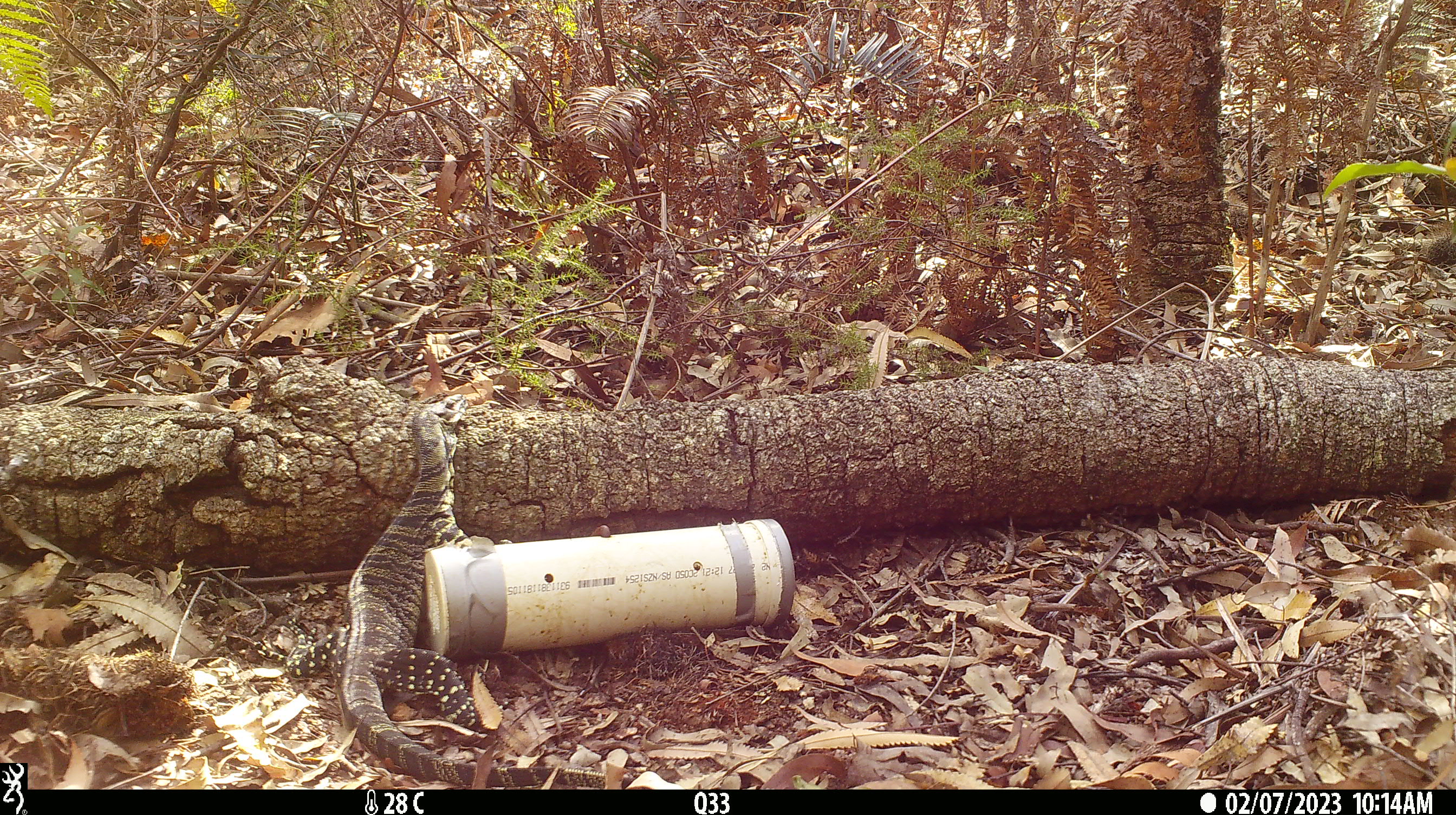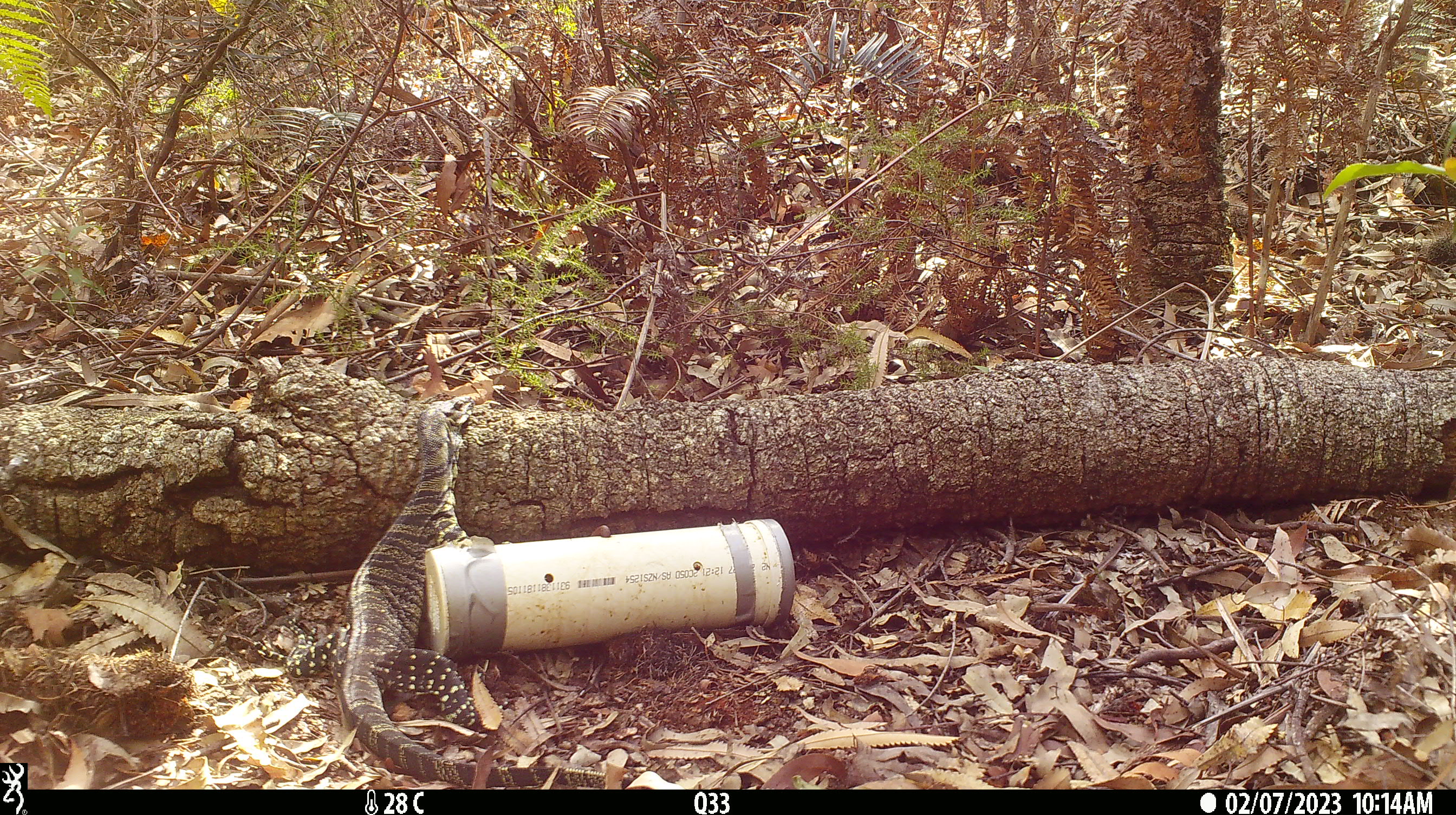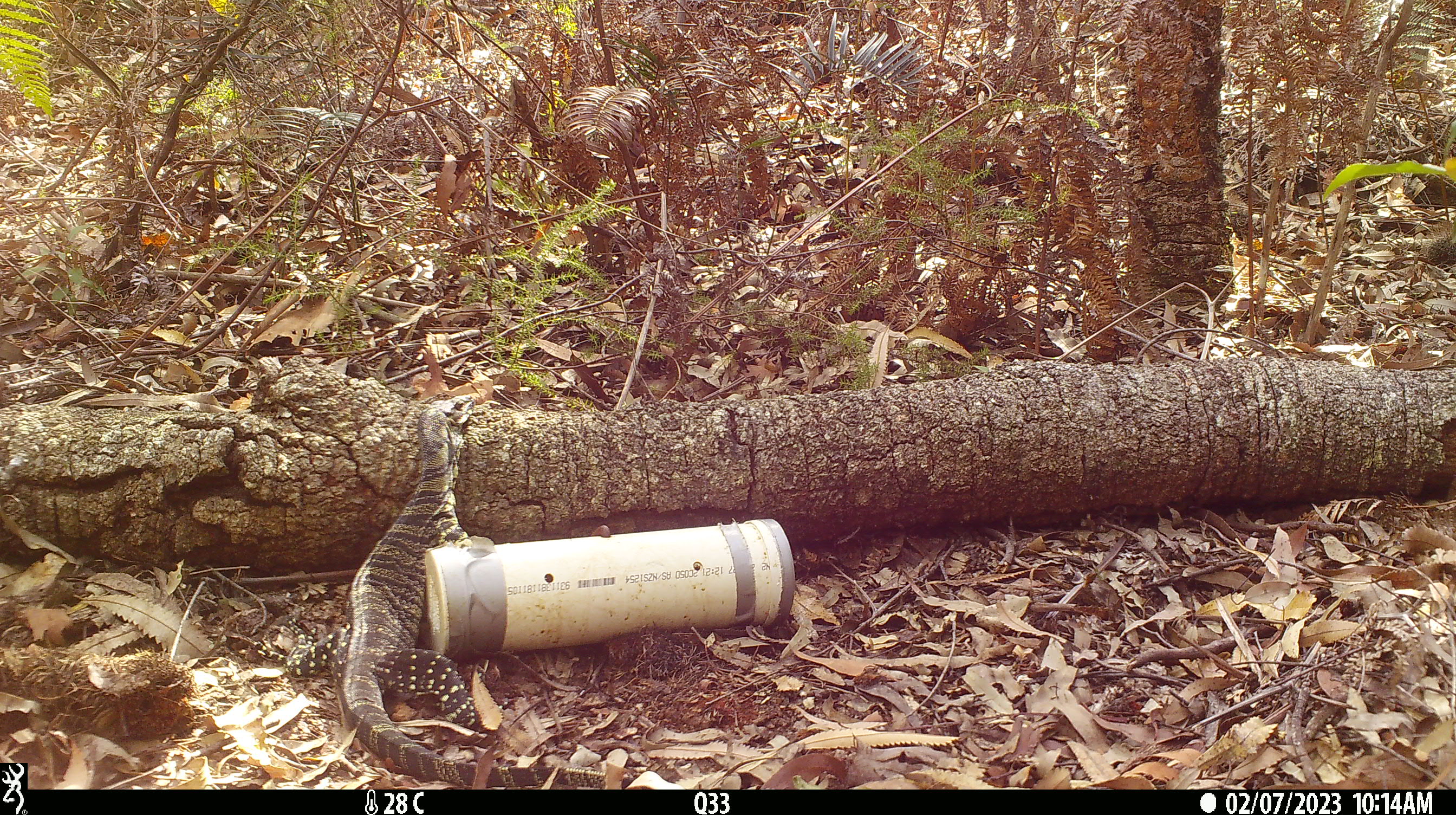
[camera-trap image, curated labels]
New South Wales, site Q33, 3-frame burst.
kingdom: Animalia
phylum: Chordata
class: Reptilia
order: Squamata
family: Varanidae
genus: Varanus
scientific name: Varanus varius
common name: lace monitor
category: goanna